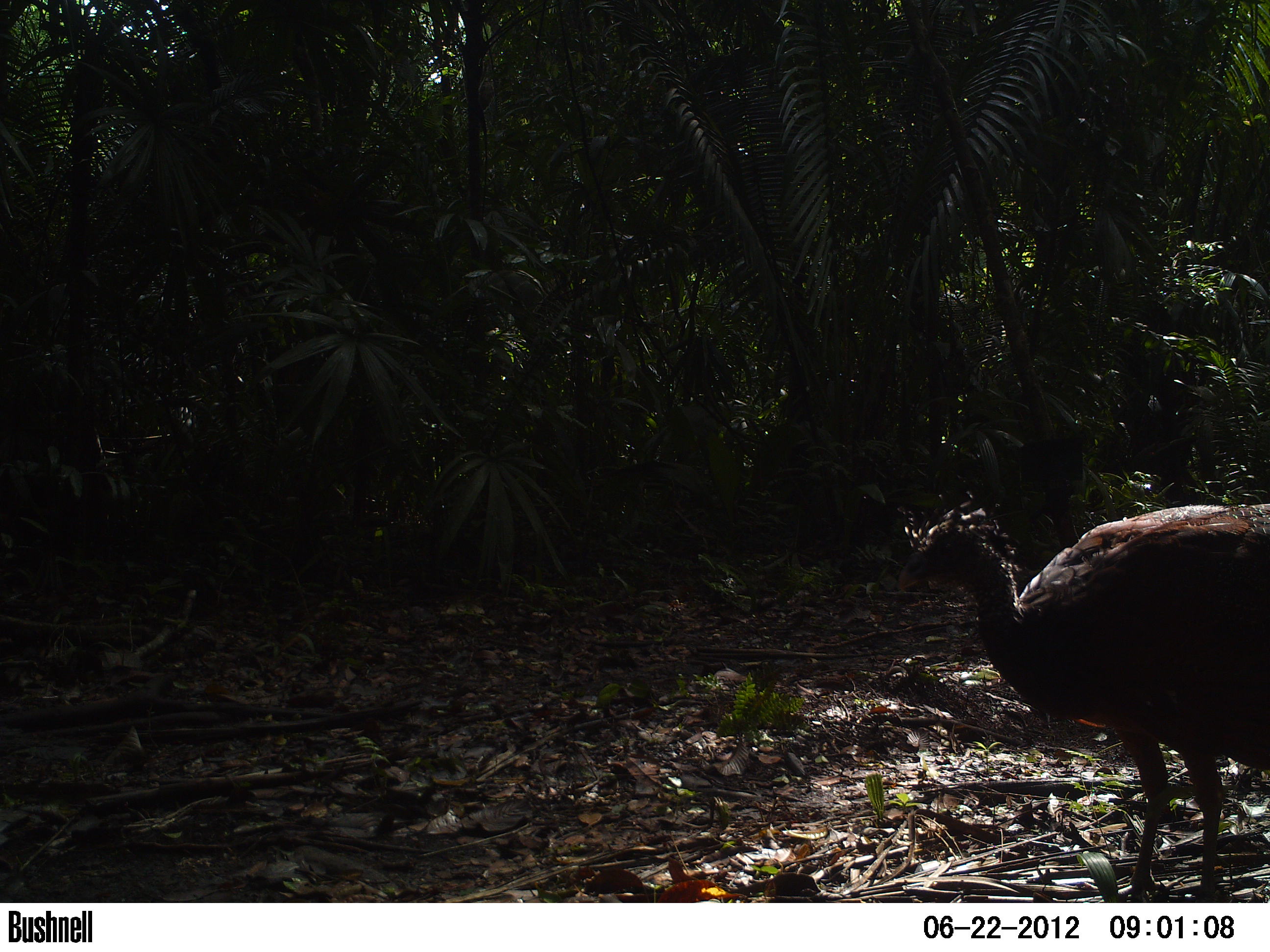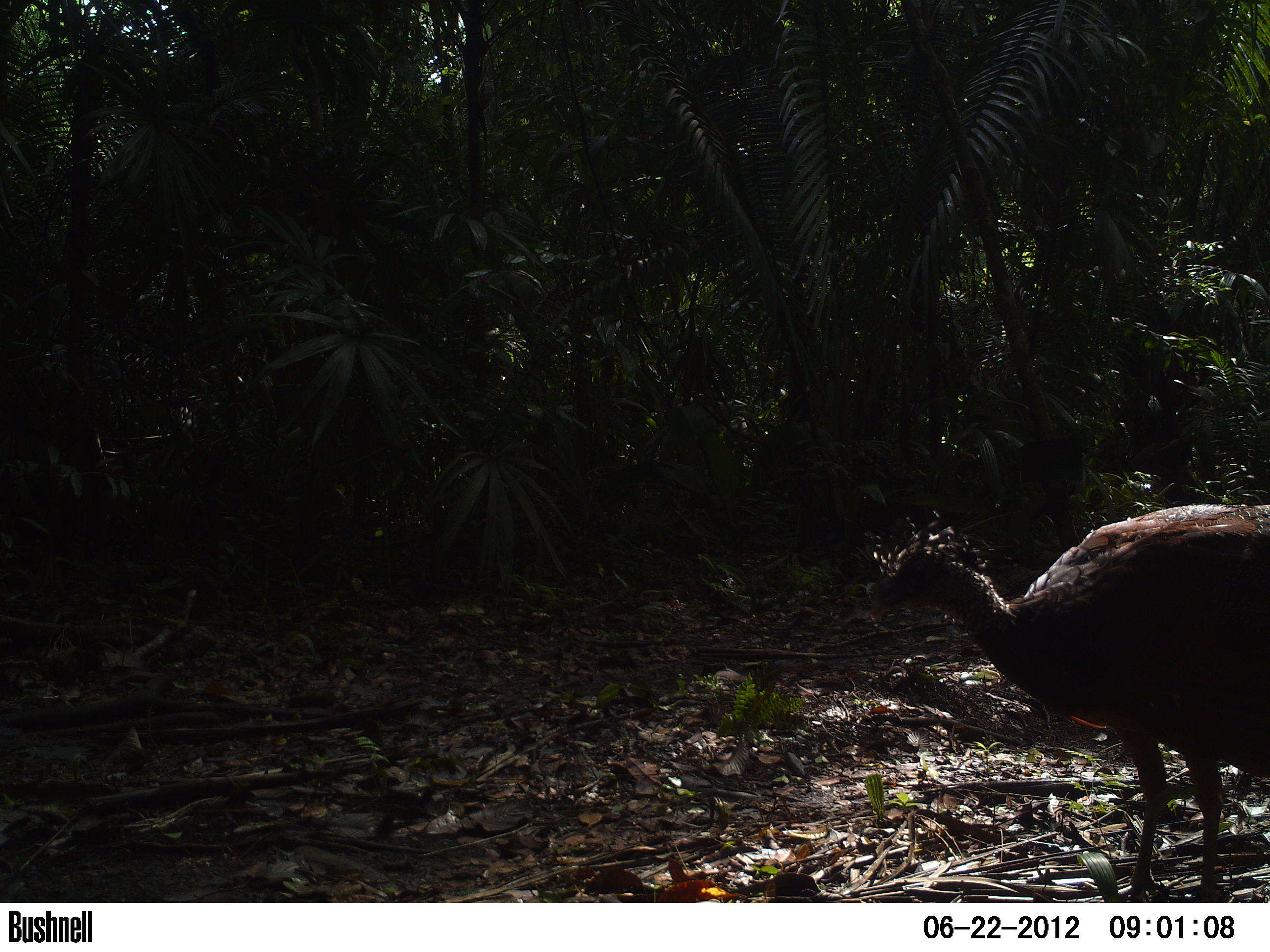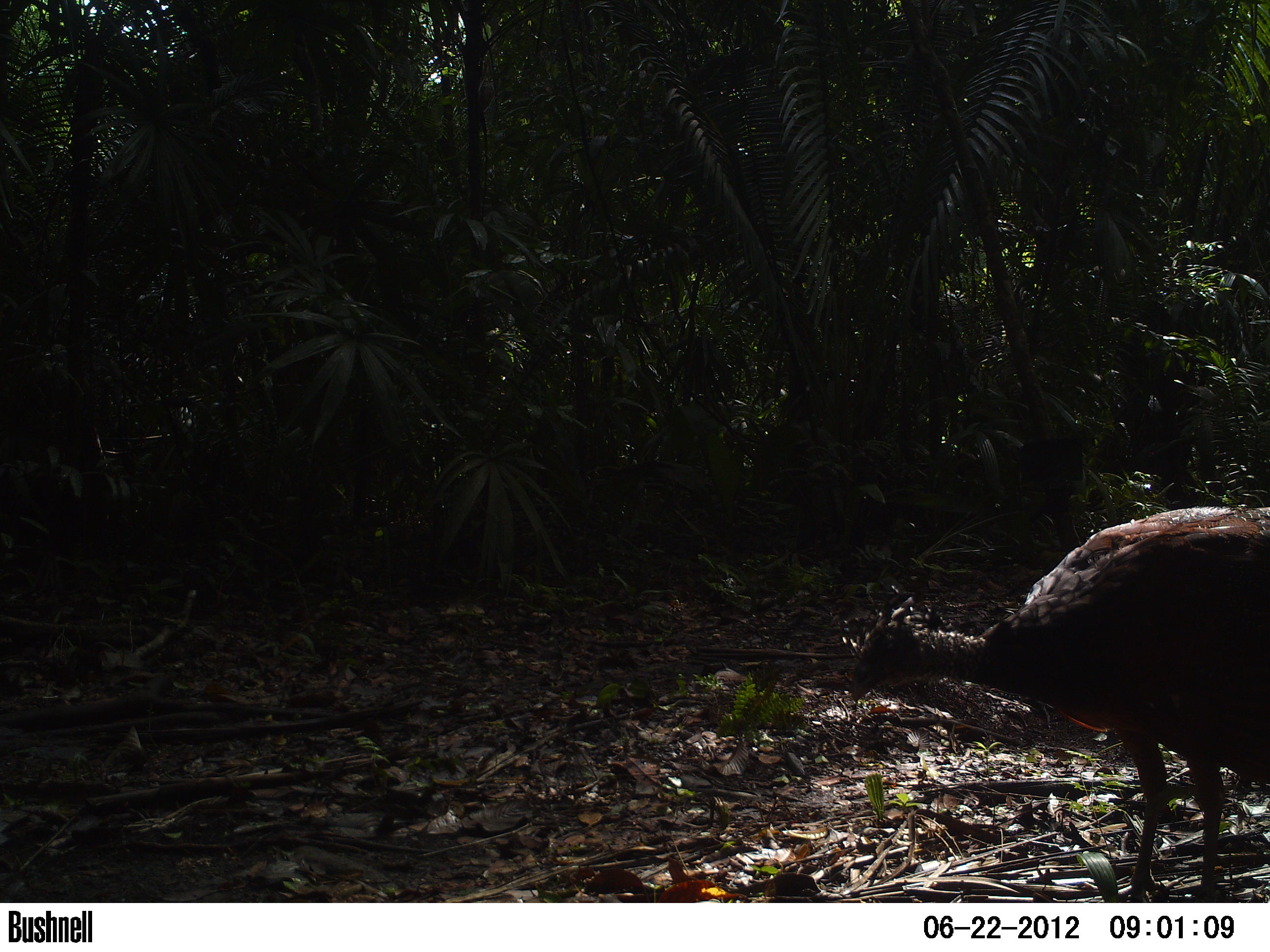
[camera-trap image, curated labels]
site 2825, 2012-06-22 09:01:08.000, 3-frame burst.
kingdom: Animalia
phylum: Chordata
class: Aves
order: Galliformes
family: Cracidae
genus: Crax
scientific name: Crax rubra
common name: great curassow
Crax rubra (great curassow), count 2, age adult, sex female.